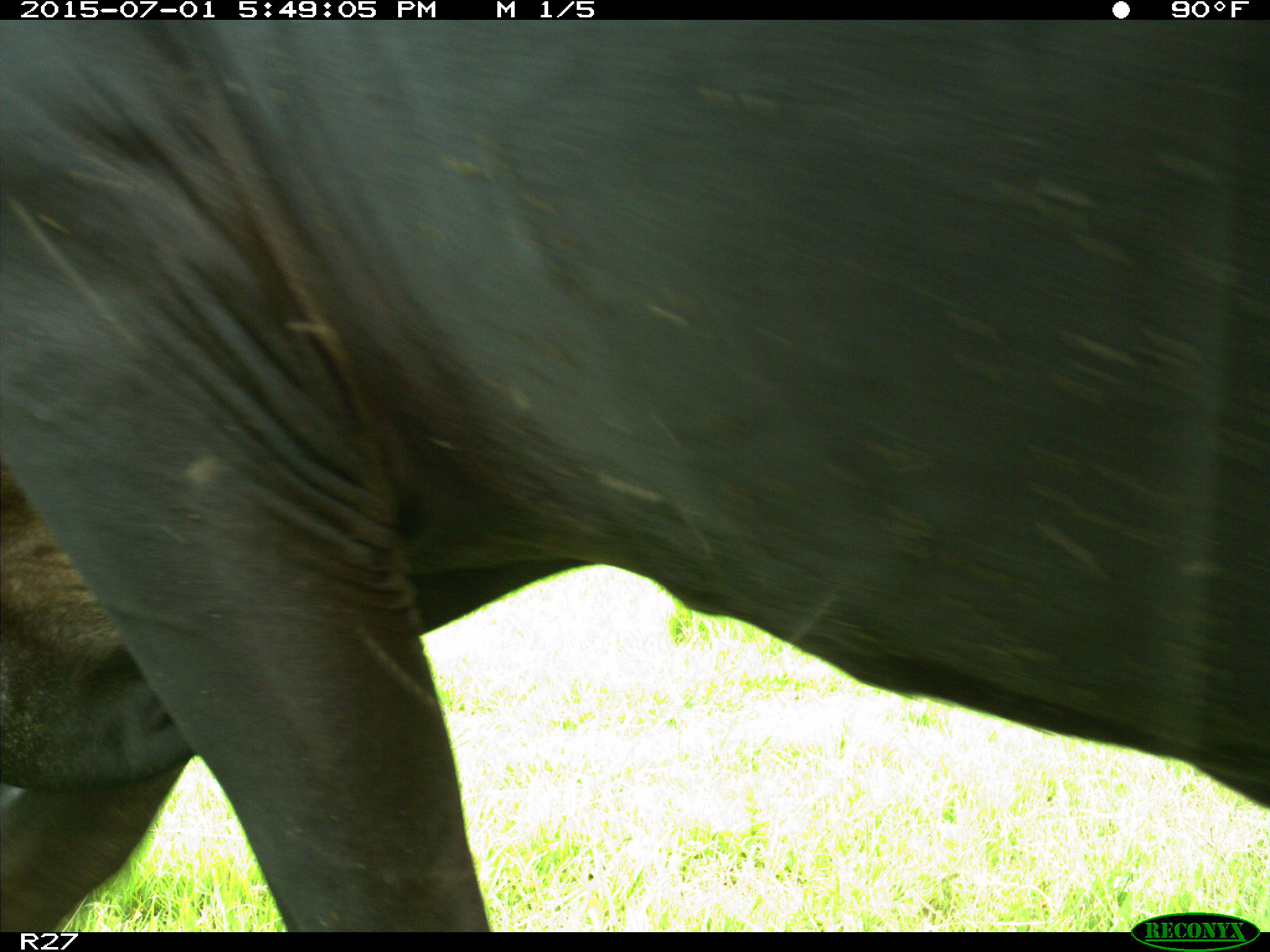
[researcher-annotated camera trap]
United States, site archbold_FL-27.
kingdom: Animalia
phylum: Chordata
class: Mammalia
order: Artiodactyla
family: Bovidae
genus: Bos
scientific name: Bos taurus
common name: domestic cow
Bos taurus (domestic cow).